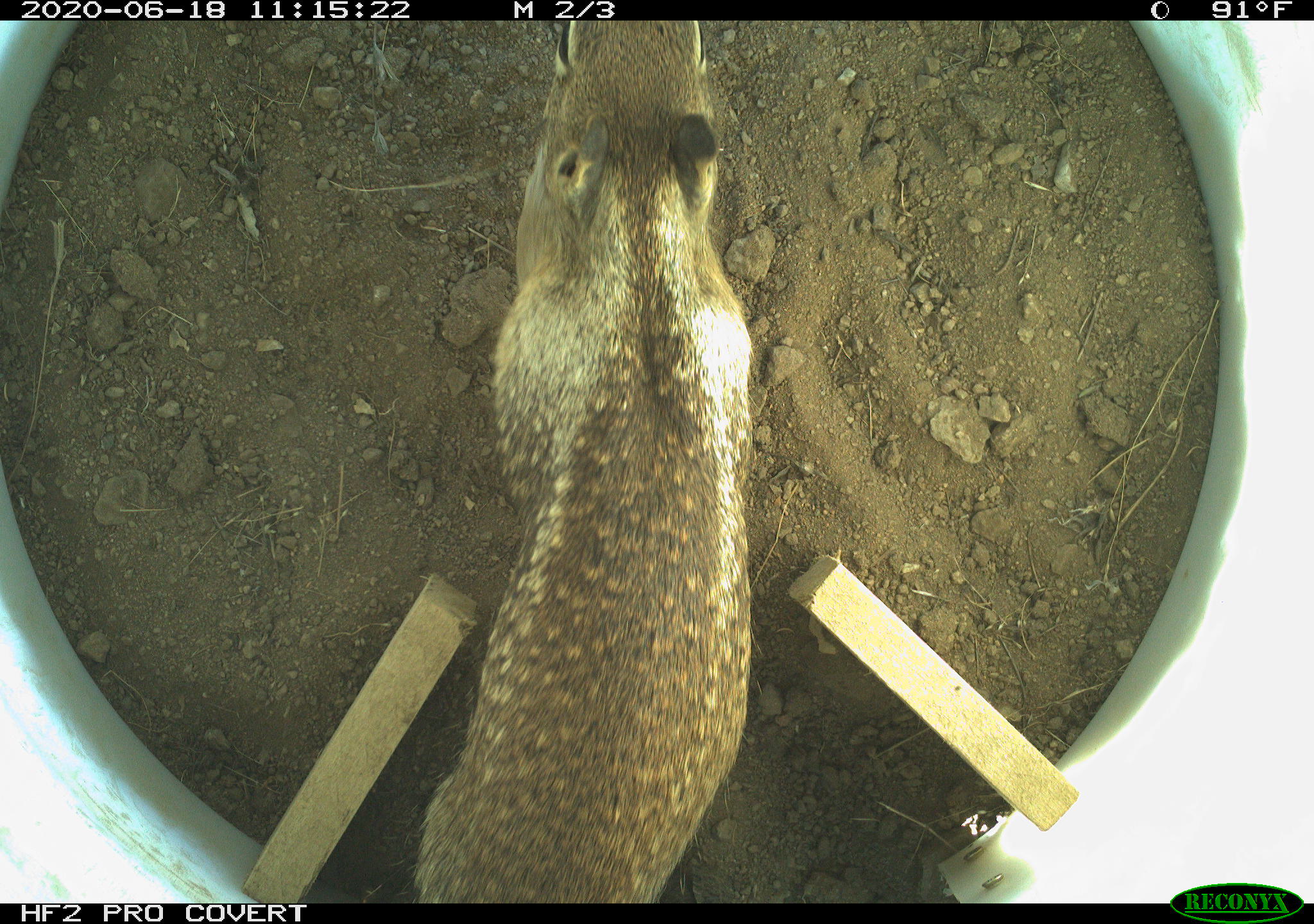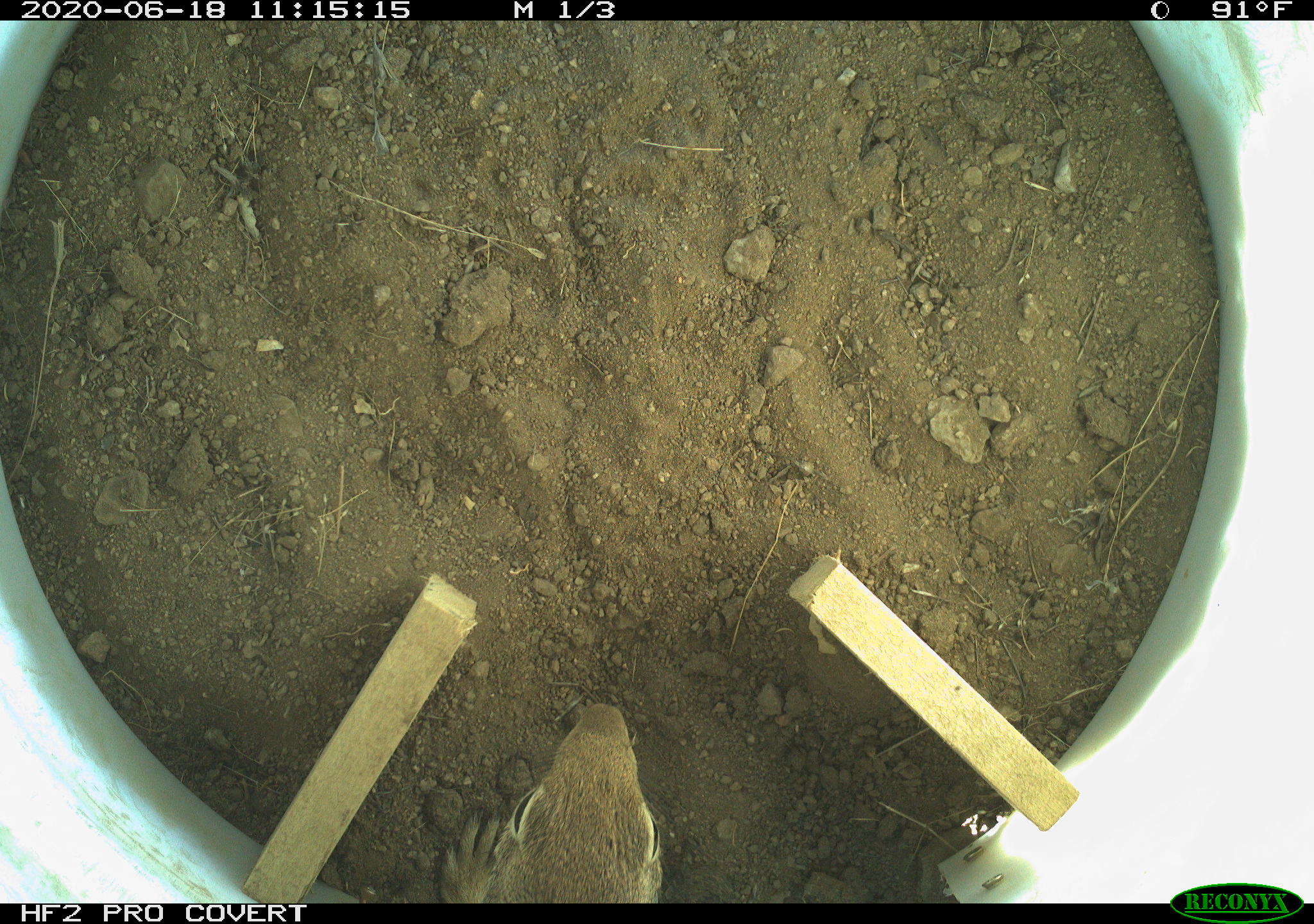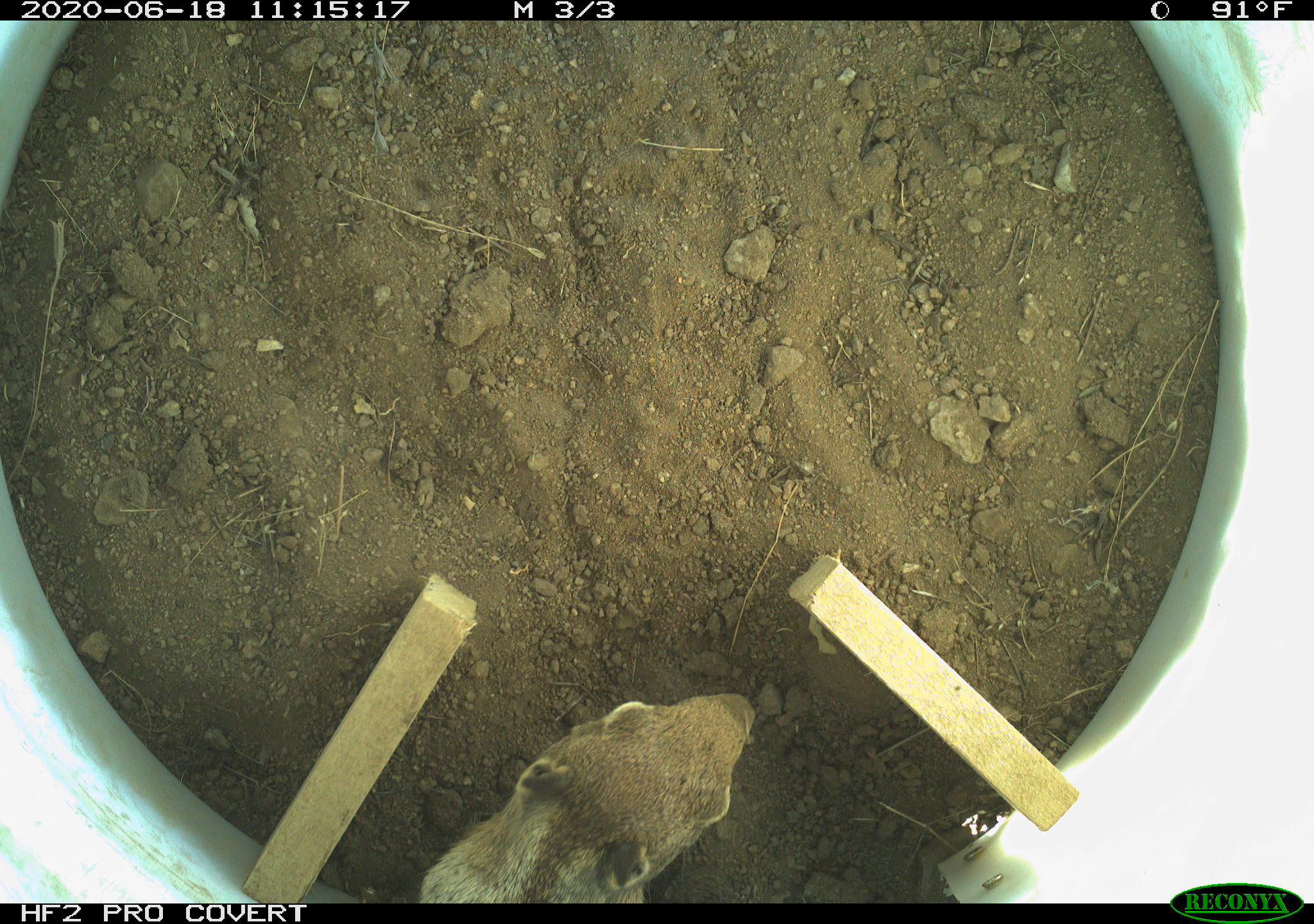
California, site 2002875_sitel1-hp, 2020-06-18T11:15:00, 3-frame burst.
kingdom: Animalia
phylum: Chordata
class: Mammalia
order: Rodentia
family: Sciuridae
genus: Otospermophilus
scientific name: Otospermophilus beecheyi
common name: california ground squirrel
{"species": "california ground squirrel (Otospermophilus beecheyi)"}